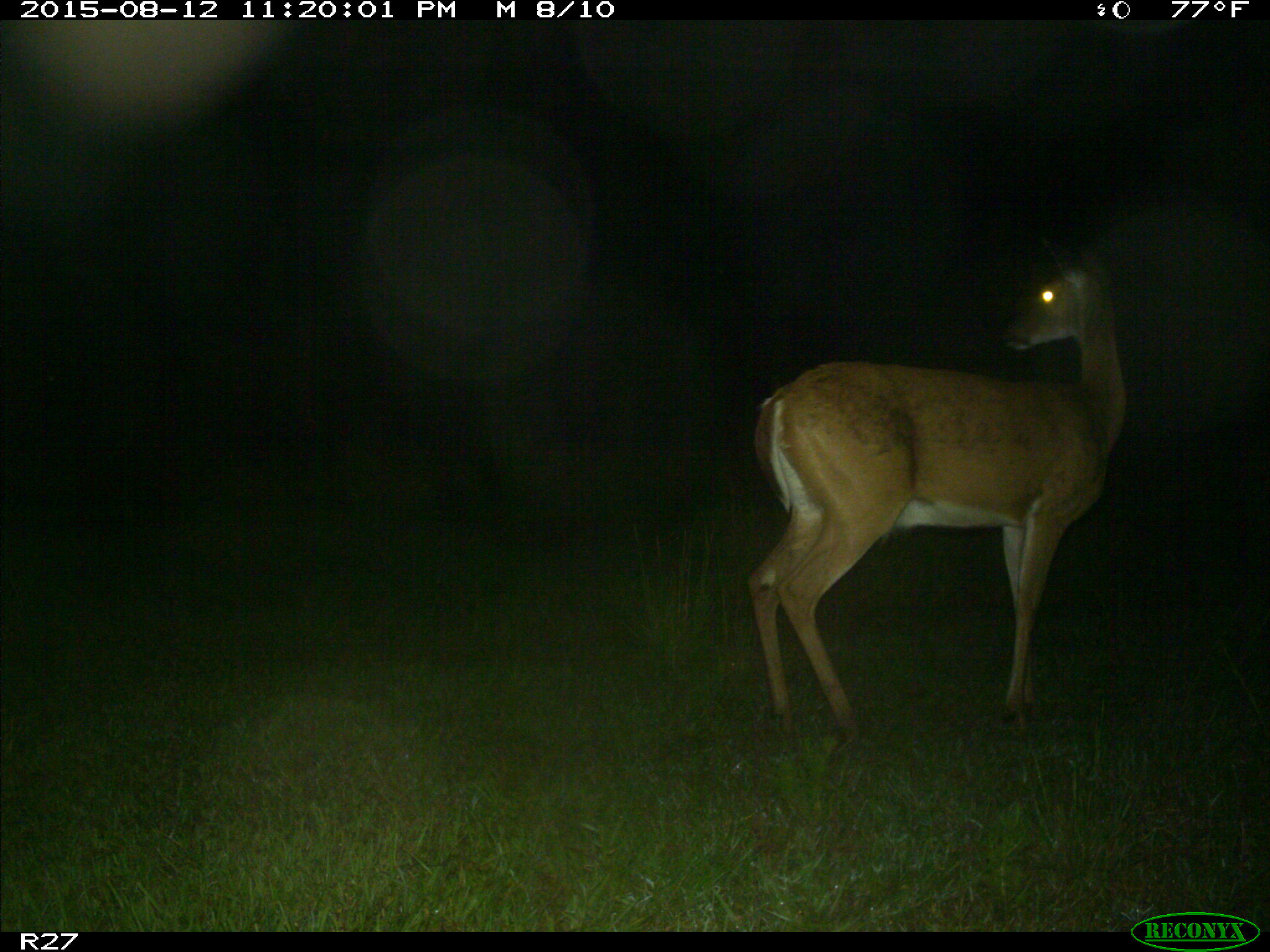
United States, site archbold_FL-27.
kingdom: Animalia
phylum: Chordata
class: Mammalia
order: Artiodactyla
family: Cervidae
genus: Odocoileus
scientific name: Odocoileus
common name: deer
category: unidentified deer